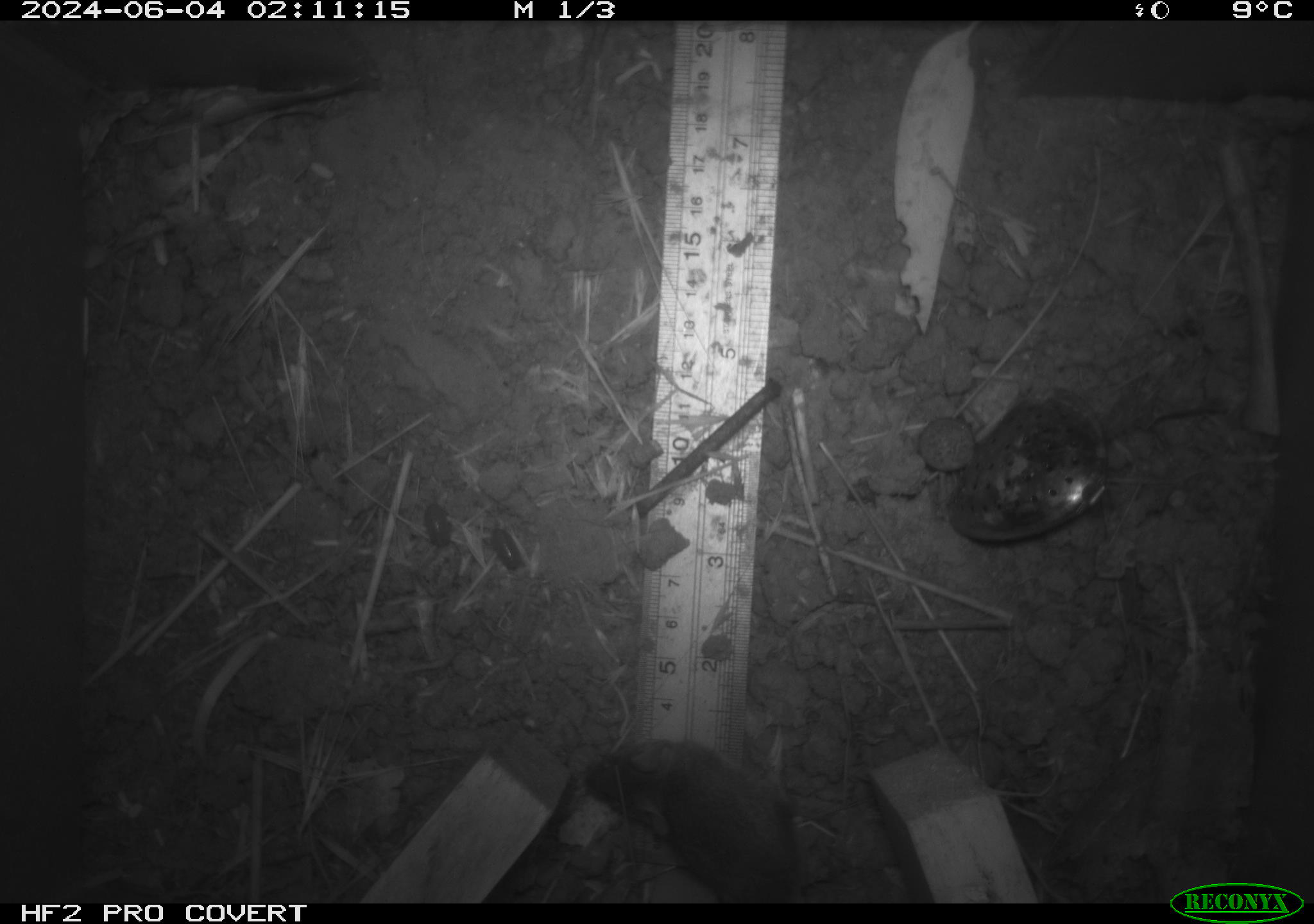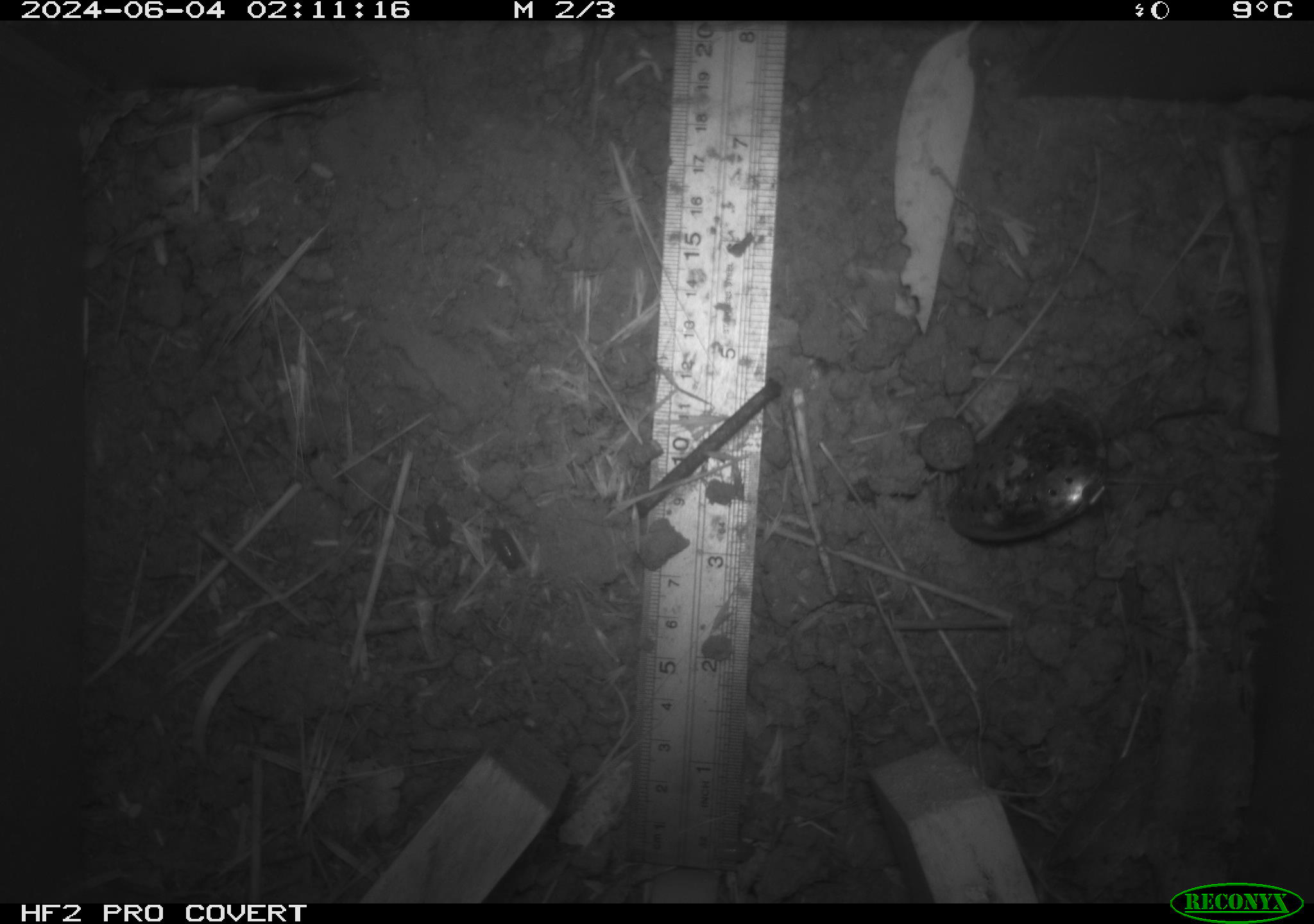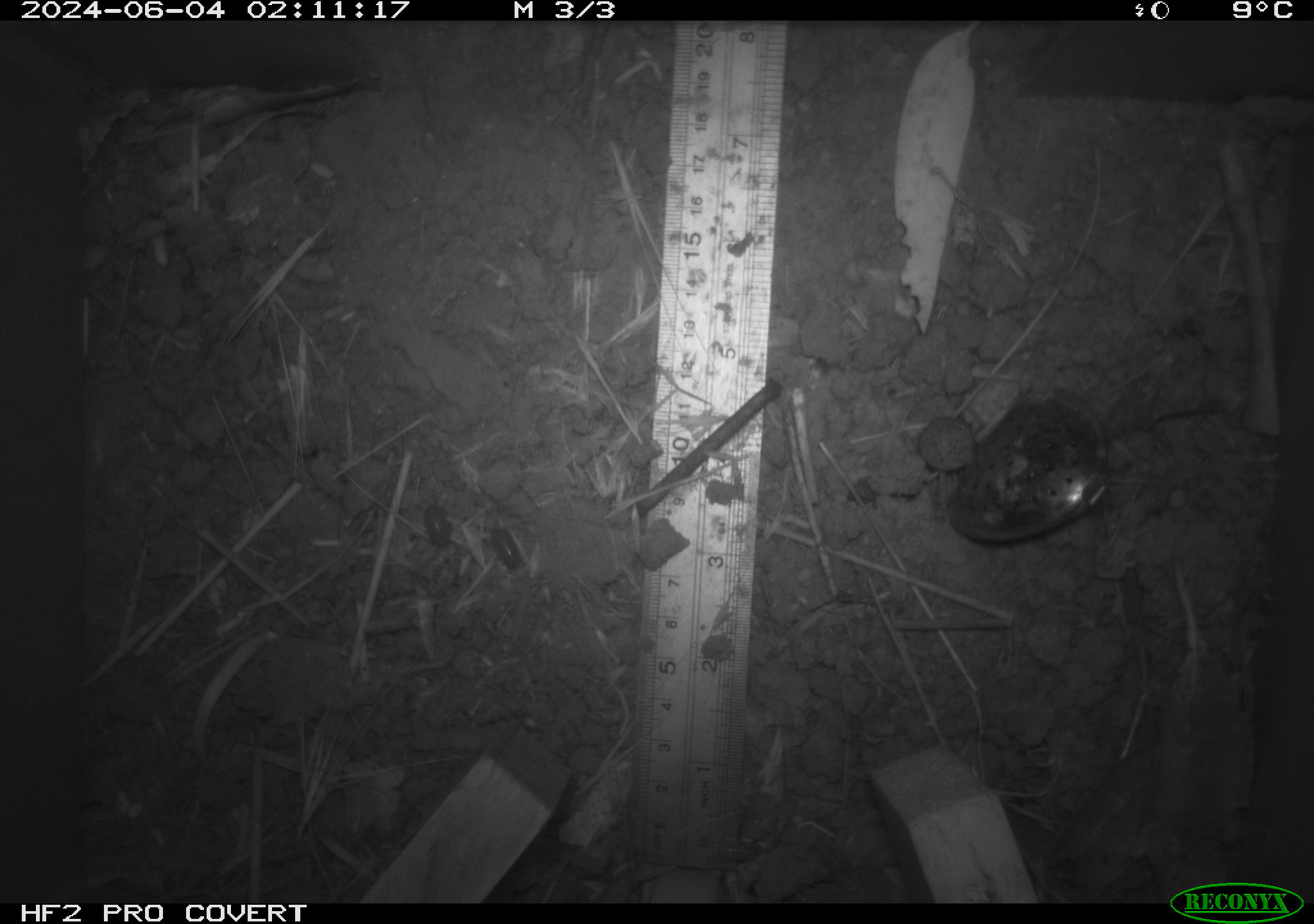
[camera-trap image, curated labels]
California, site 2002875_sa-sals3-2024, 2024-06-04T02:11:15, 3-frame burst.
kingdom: Animalia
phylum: Chordata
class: Mammalia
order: Rodentia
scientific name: Rodentia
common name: mouse species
Mouse species (Rodentia).